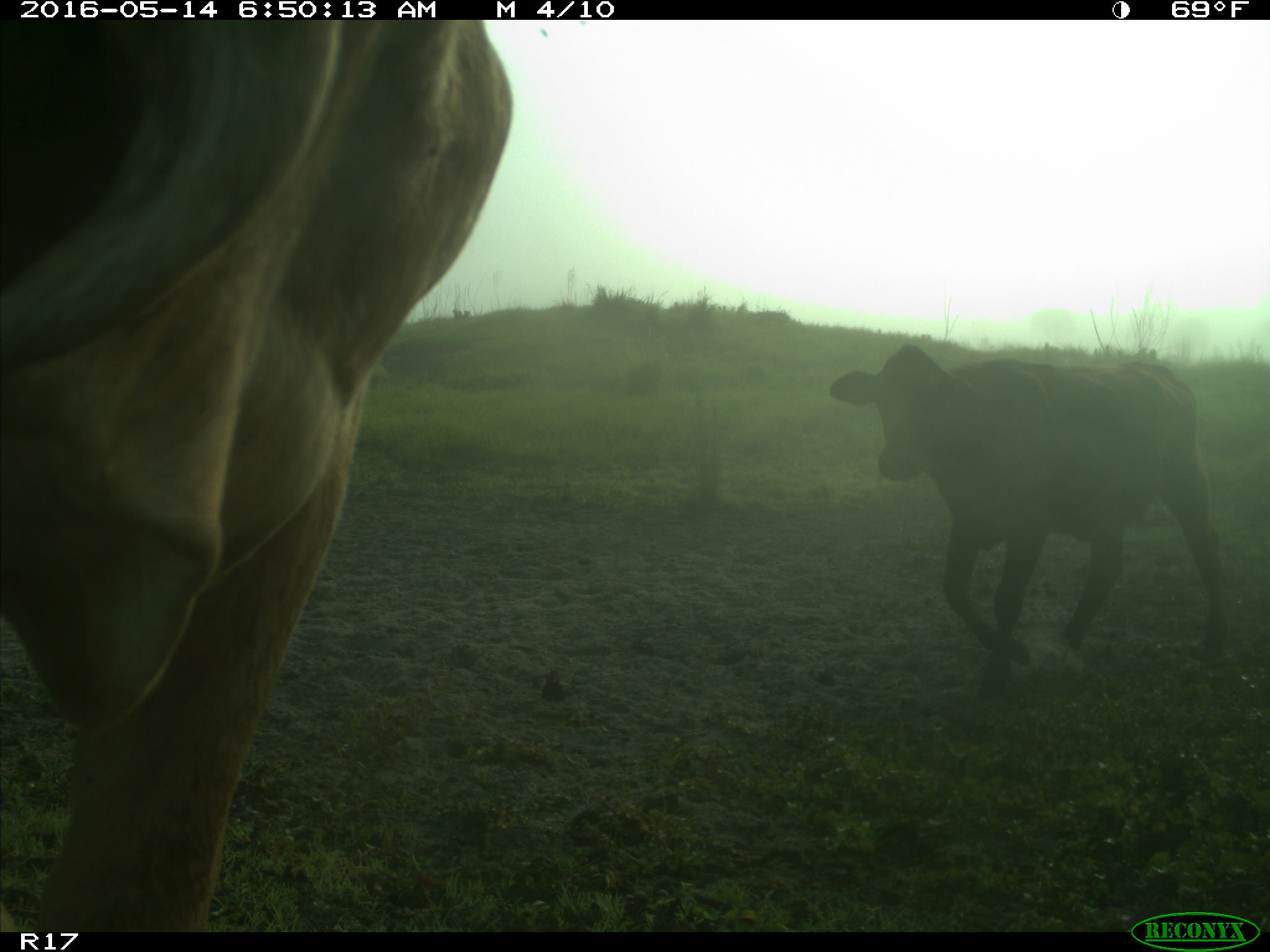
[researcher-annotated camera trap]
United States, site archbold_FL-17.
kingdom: Animalia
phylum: Chordata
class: Mammalia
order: Artiodactyla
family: Bovidae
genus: Bos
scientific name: Bos taurus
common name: domestic cow